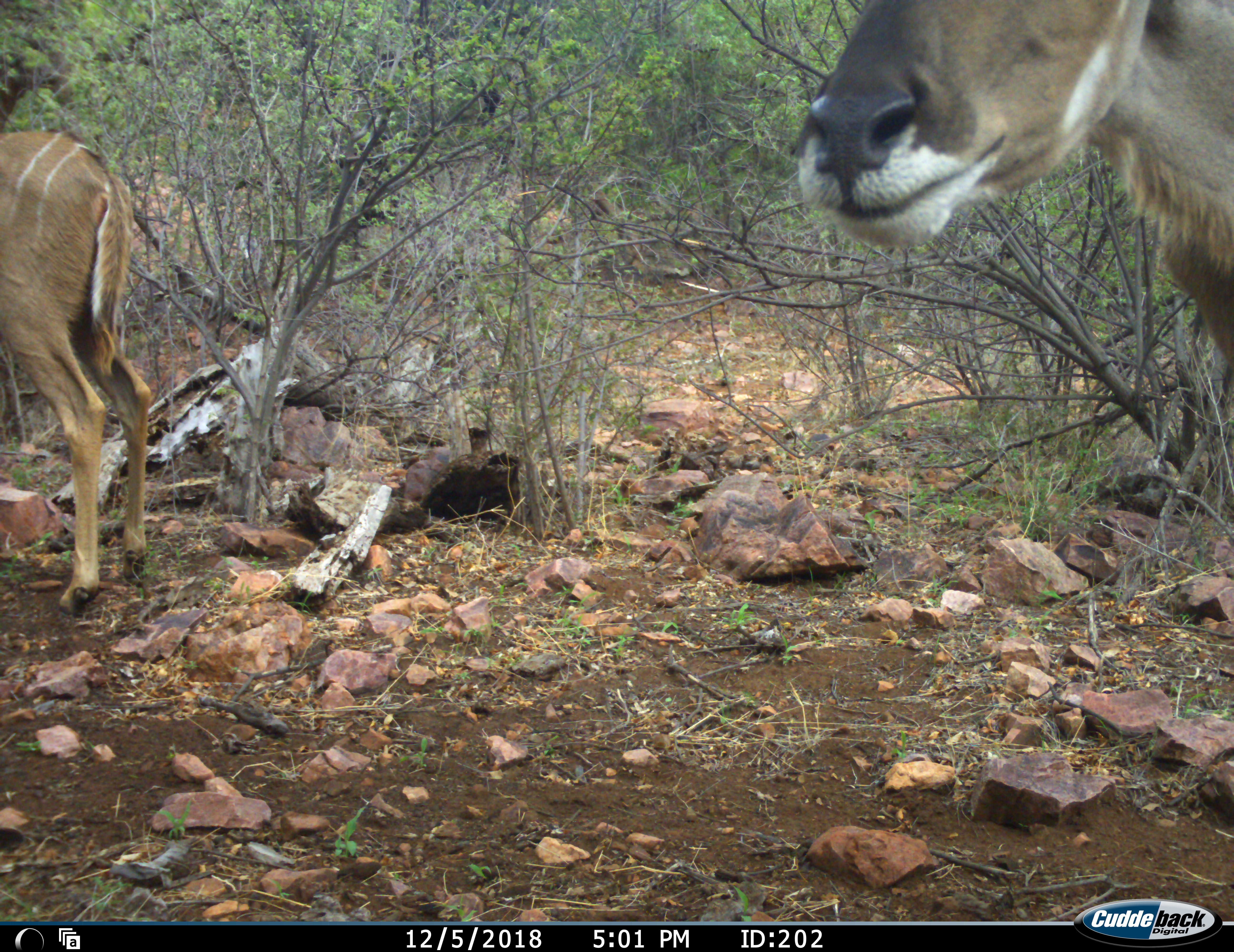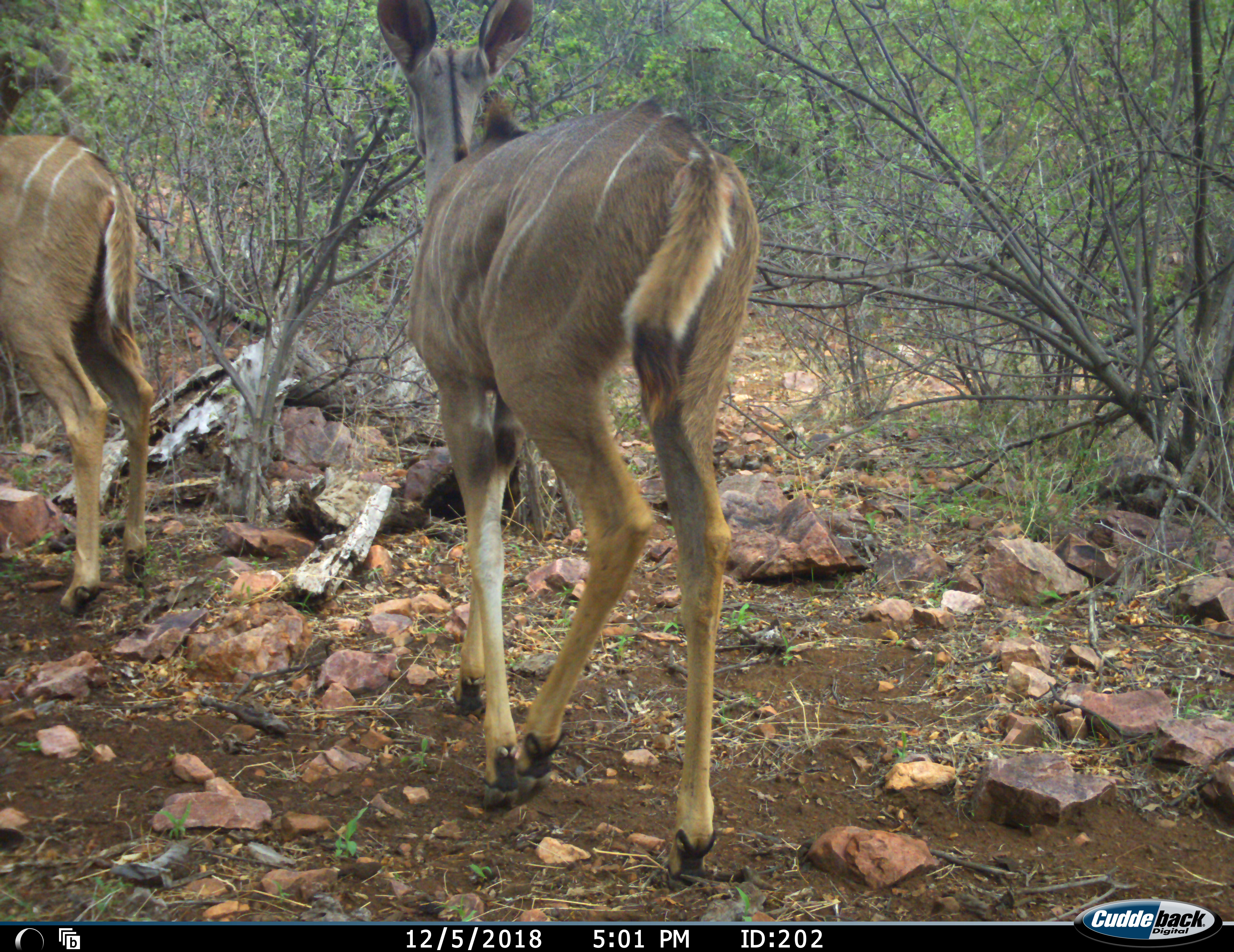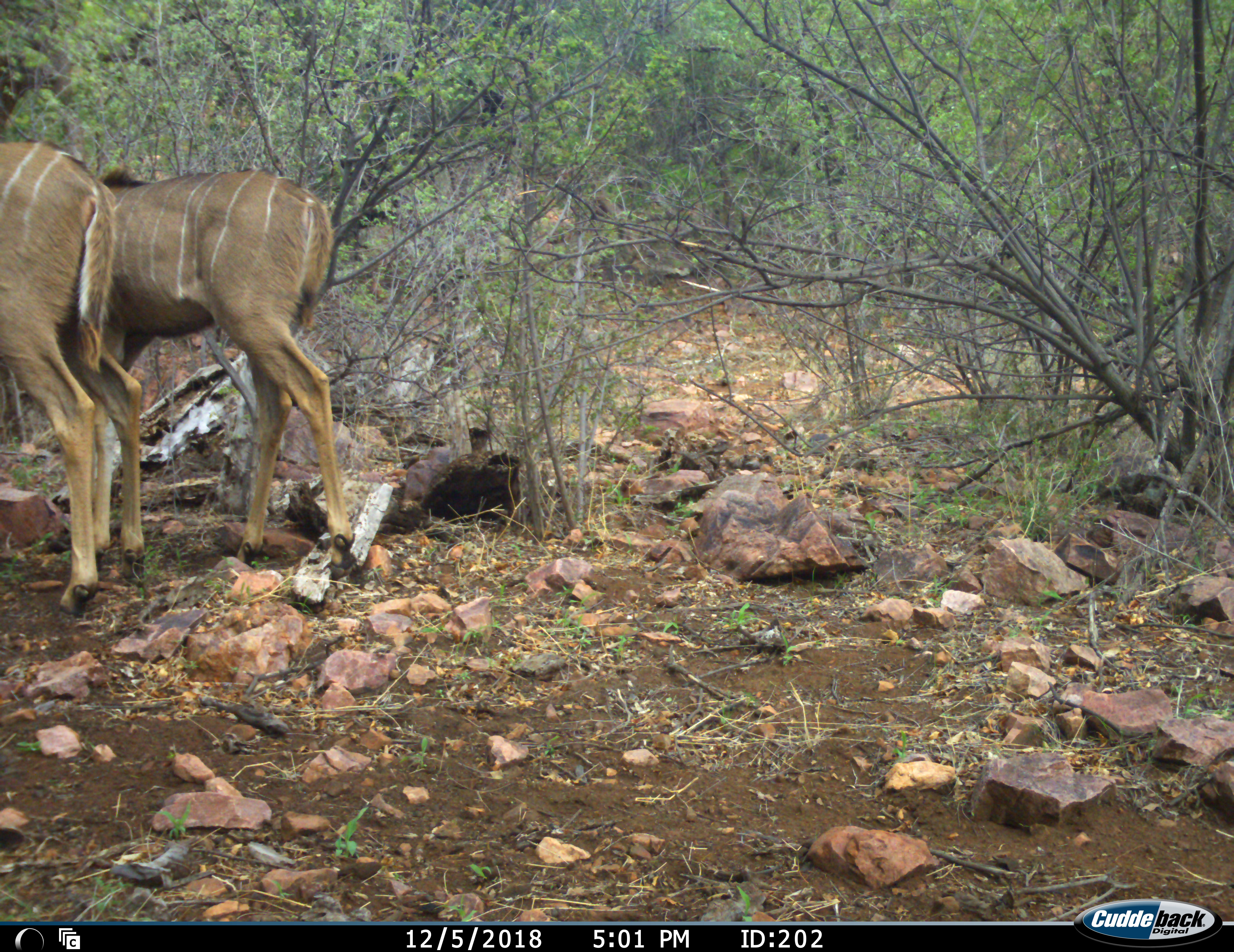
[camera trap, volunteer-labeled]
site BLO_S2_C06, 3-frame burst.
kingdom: Animalia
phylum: Chordata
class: Mammalia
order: Artiodactyla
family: Bovidae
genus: Tragelaphus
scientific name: Tragelaphus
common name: kudu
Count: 2.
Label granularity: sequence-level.